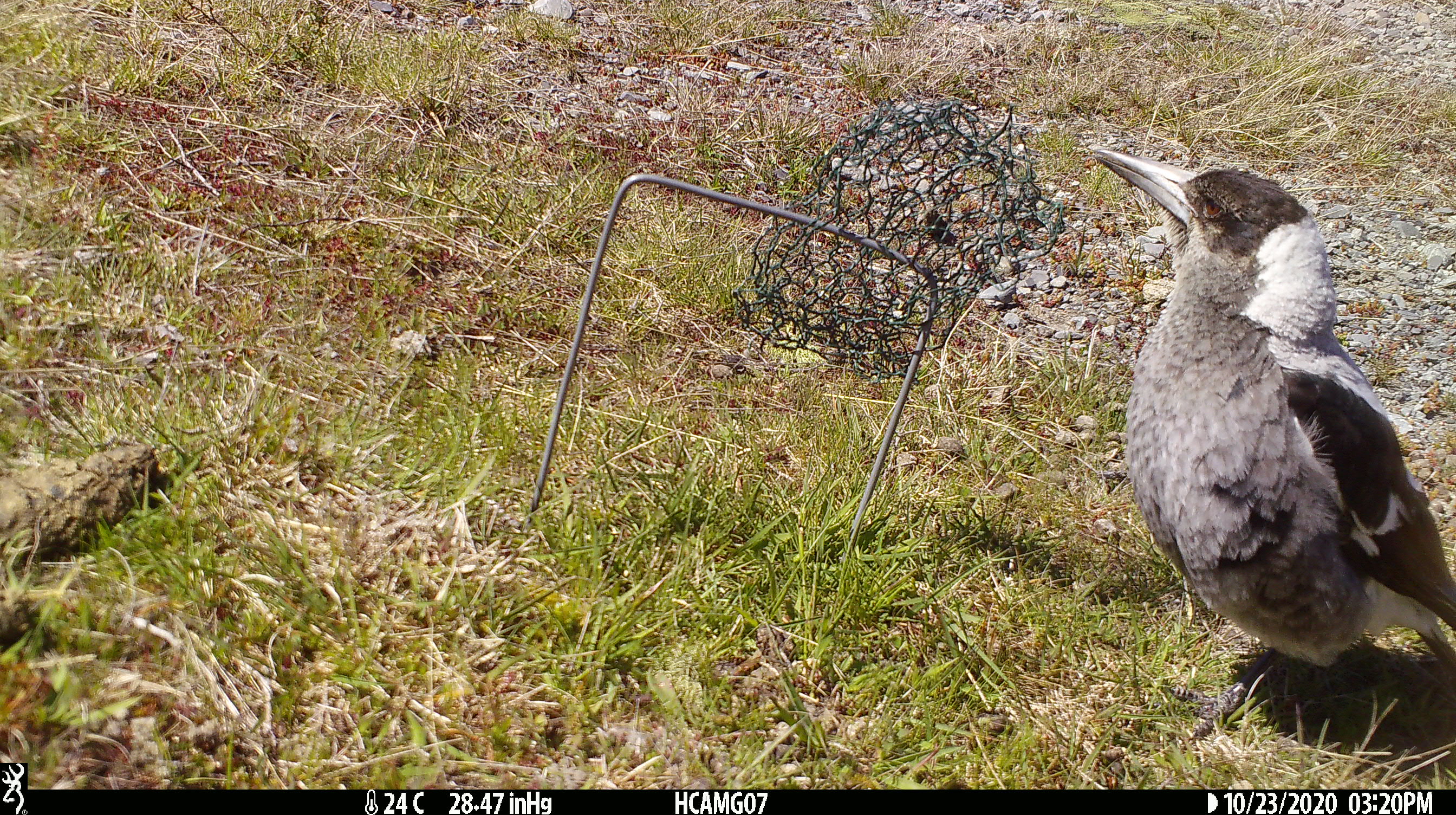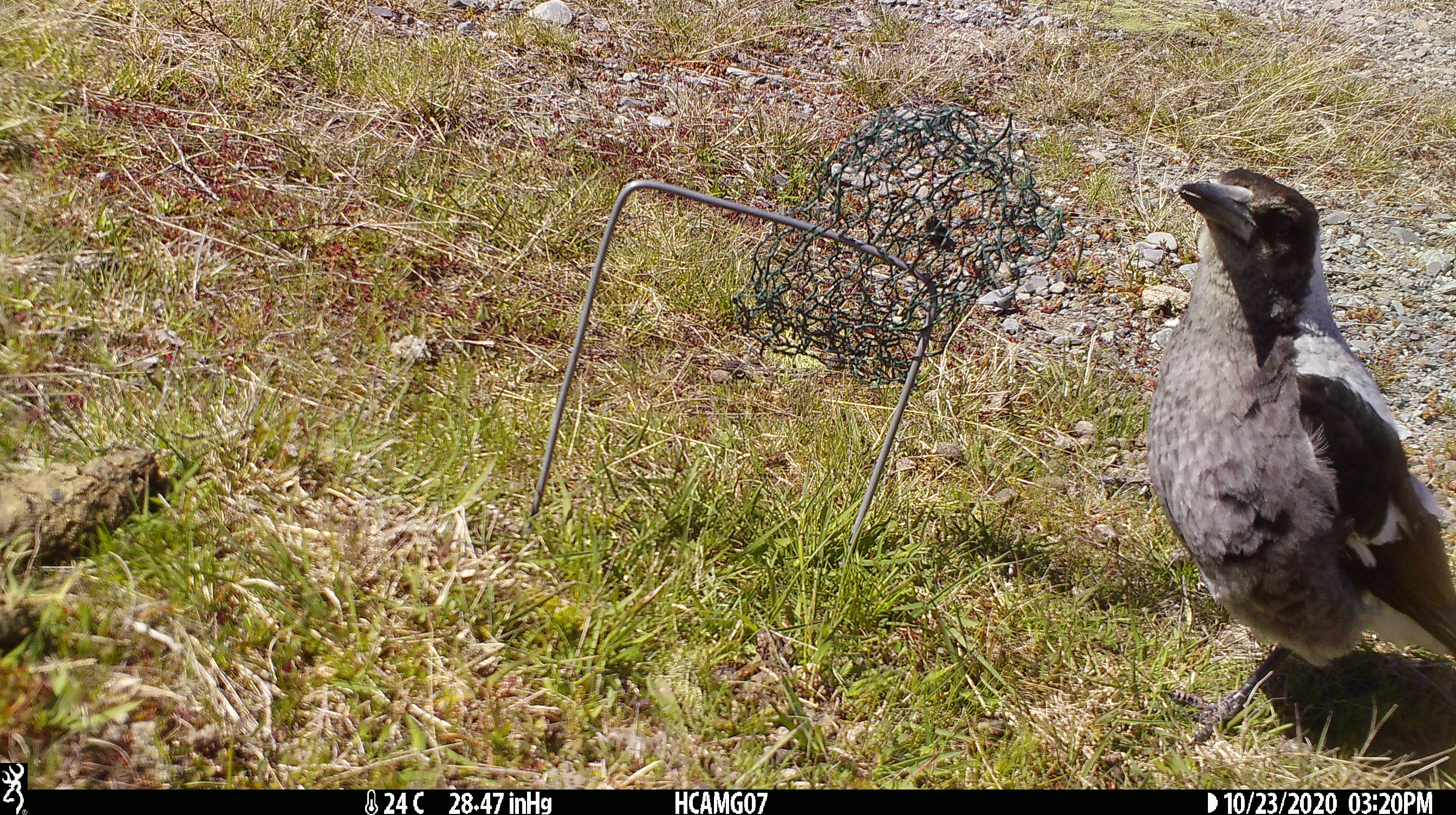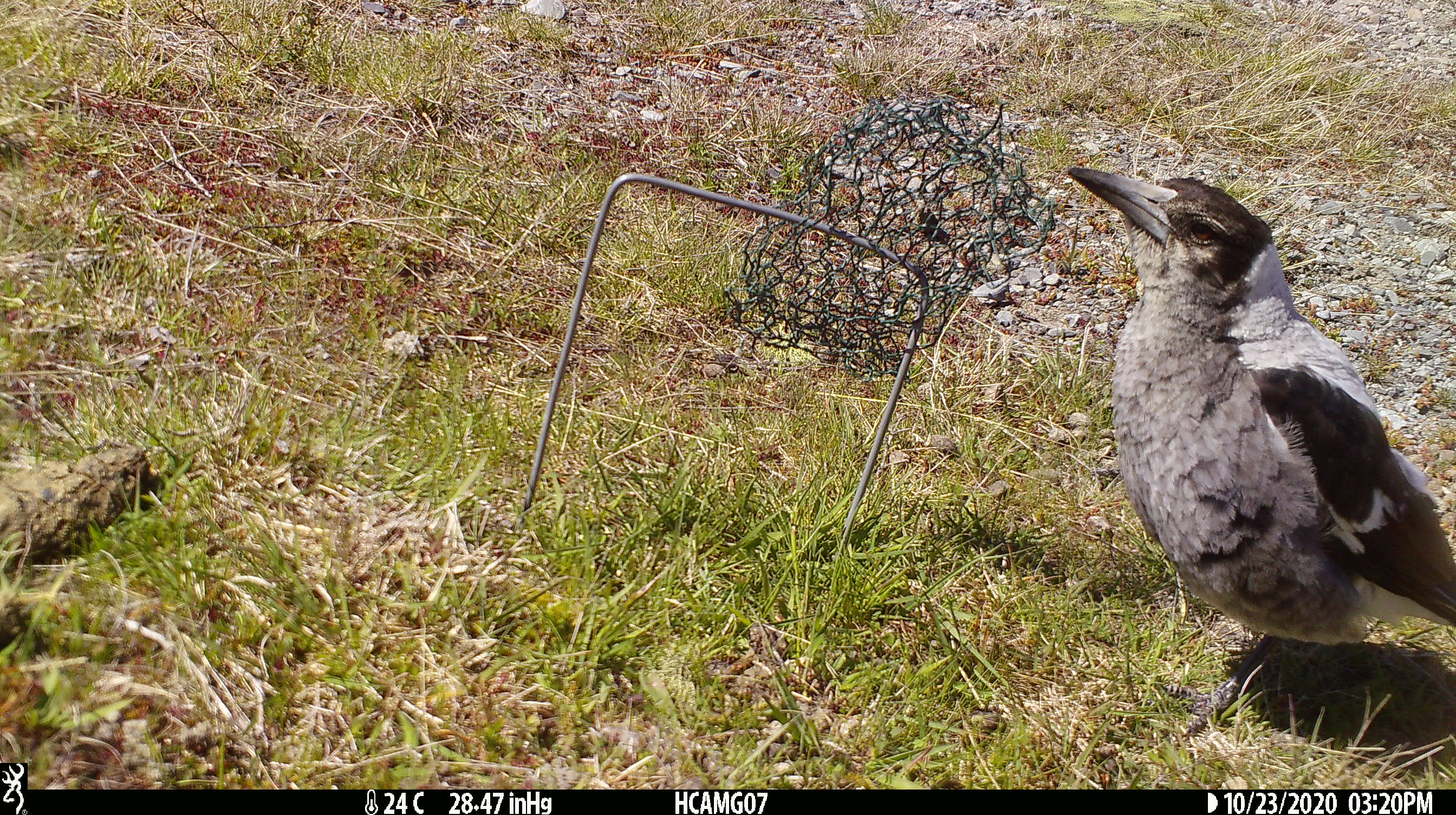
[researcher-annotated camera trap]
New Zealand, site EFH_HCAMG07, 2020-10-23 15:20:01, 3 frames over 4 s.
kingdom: Animalia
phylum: Chordata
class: Aves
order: Passeriformes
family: Artamidae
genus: Gymnorhina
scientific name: Gymnorhina tibicen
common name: australian magpie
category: magpie